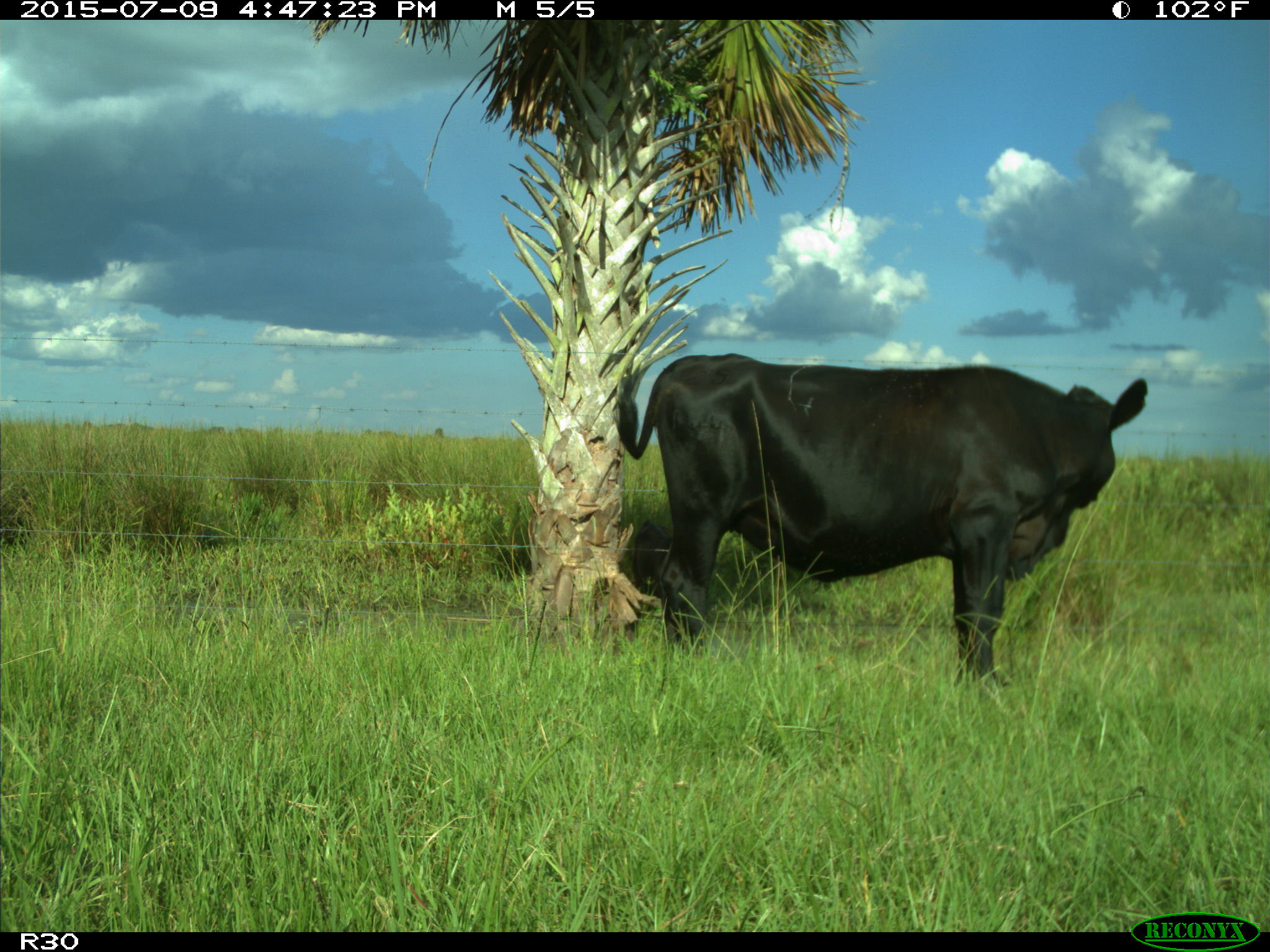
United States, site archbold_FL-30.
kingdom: Animalia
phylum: Chordata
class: Mammalia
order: Artiodactyla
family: Bovidae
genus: Bos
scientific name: Bos taurus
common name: domestic cow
Bos taurus (domestic cow).